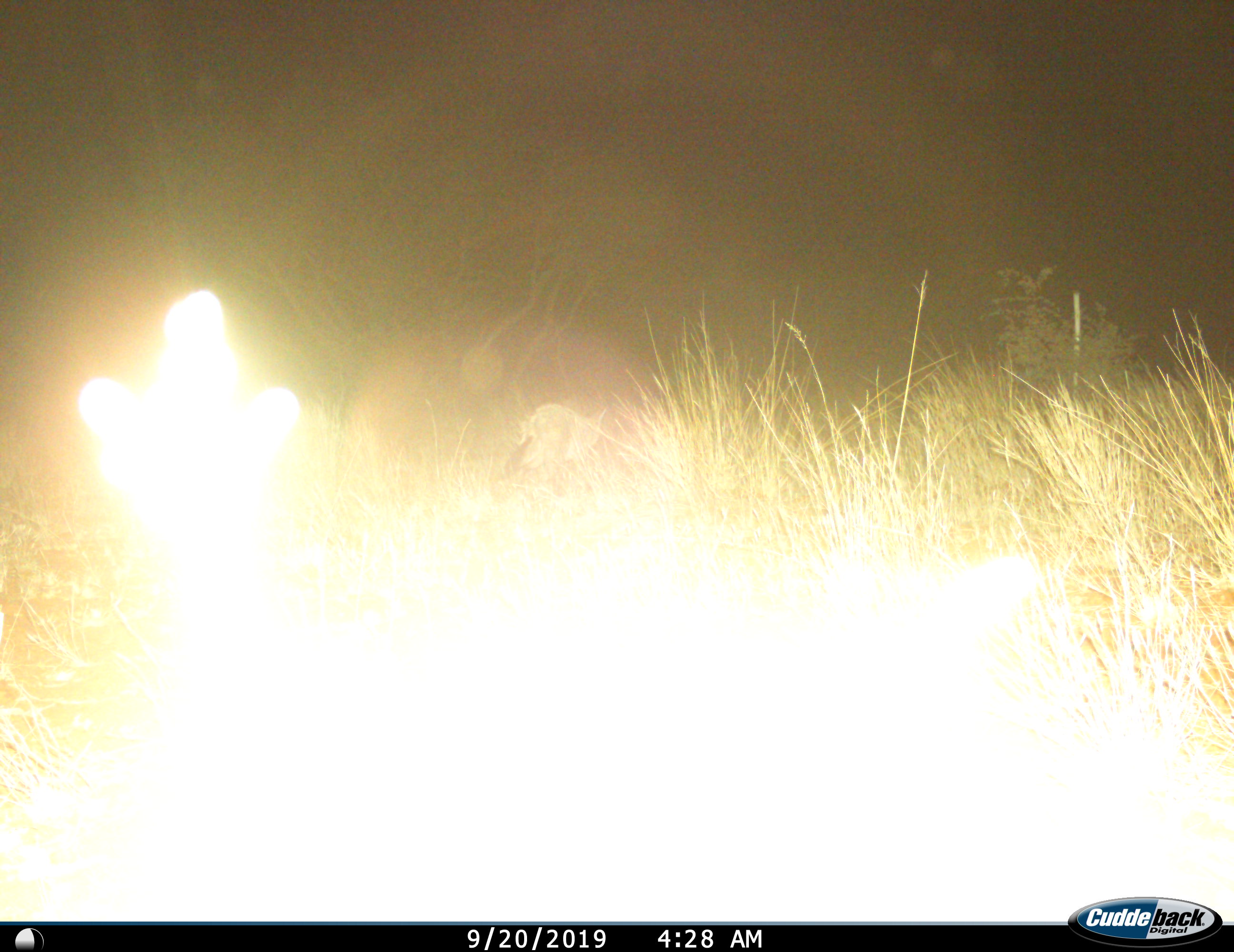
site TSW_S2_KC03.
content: unidentified animal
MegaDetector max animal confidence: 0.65